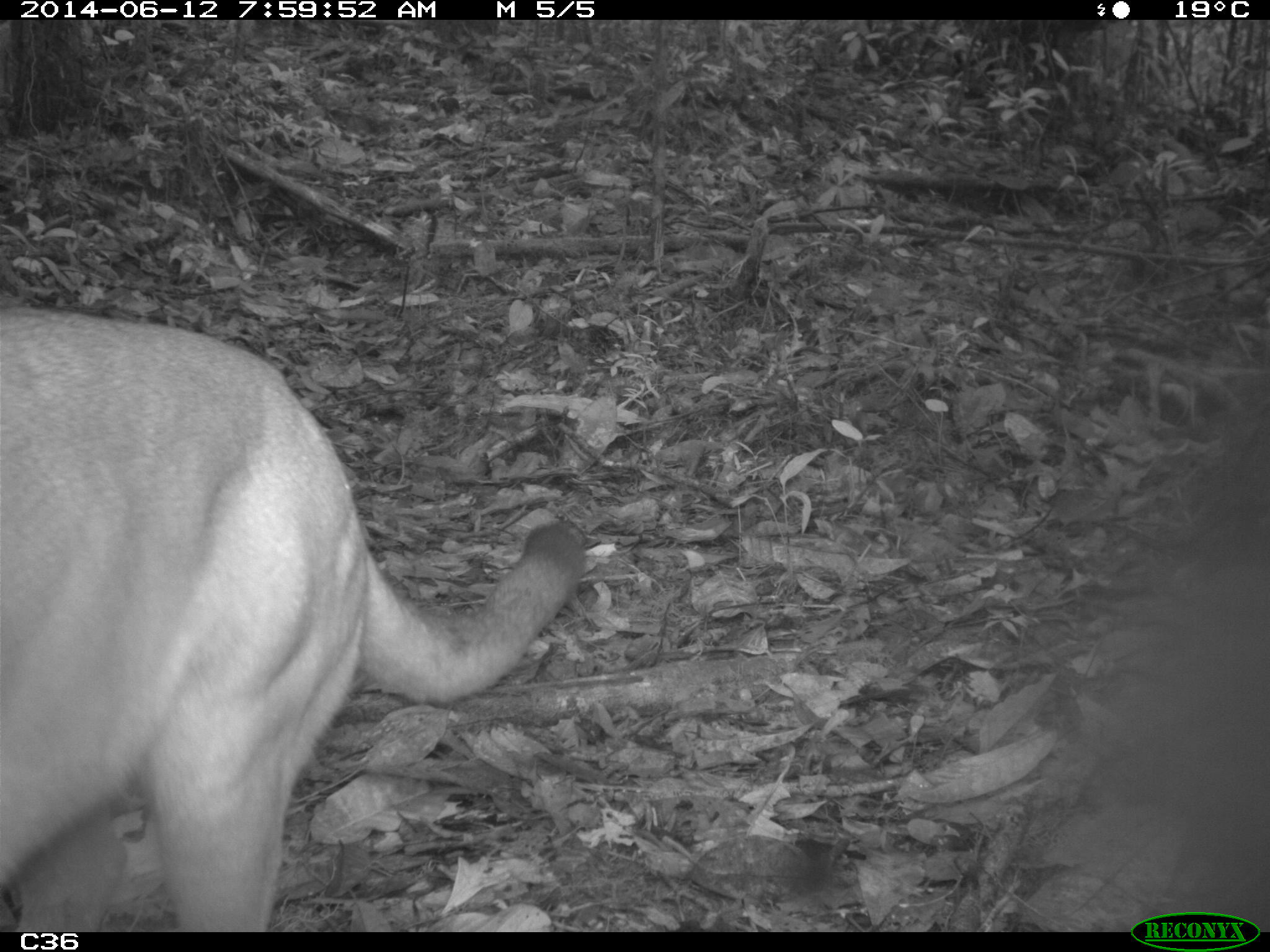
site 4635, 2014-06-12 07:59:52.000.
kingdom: Animalia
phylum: Chordata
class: Mammalia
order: Carnivora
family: Felidae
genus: Puma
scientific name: Puma concolor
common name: mountain lion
Puma concolor (mountain lion), count 1, age adult.